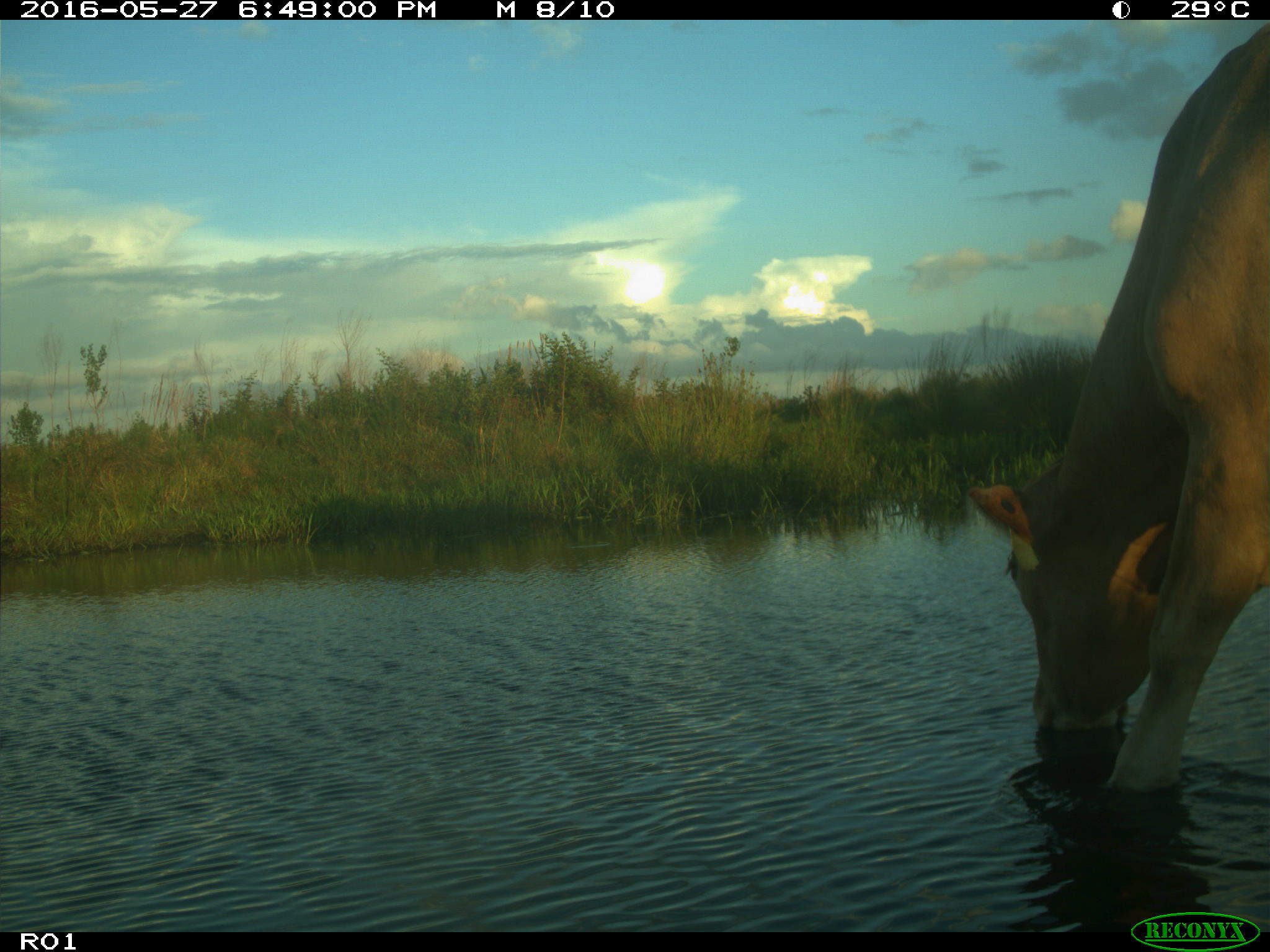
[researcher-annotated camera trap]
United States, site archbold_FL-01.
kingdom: Animalia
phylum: Chordata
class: Mammalia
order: Artiodactyla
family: Bovidae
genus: Bos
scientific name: Bos taurus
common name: domestic cow